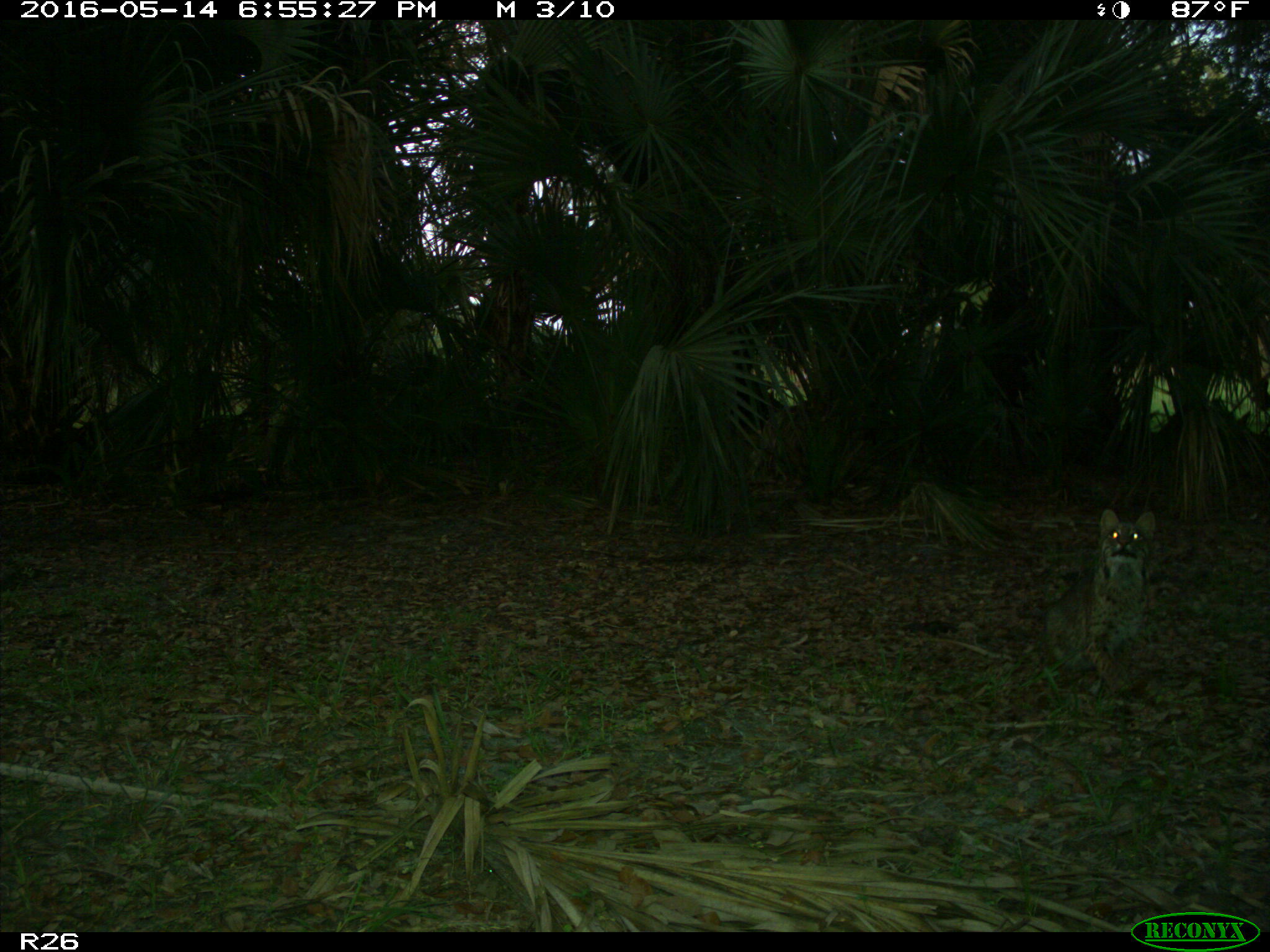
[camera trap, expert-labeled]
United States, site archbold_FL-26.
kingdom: Animalia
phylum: Chordata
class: Mammalia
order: Carnivora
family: Felidae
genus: Lynx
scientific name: Lynx rufus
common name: bobcat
Lynx rufus (bobcat).